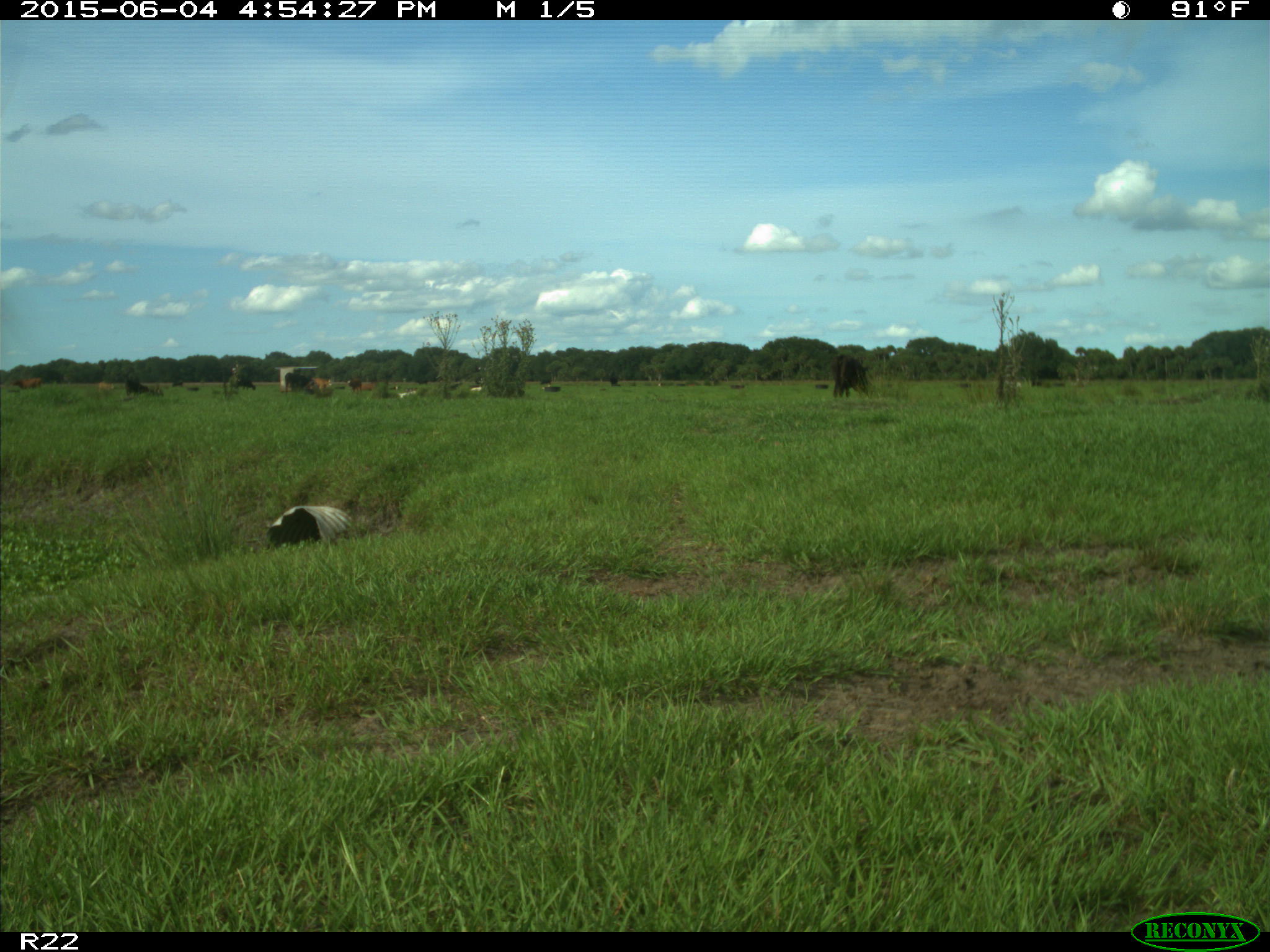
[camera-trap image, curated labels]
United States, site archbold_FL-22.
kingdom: Animalia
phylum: Chordata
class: Mammalia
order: Artiodactyla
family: Bovidae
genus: Bos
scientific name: Bos taurus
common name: domestic cow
Bos taurus (domestic cow).